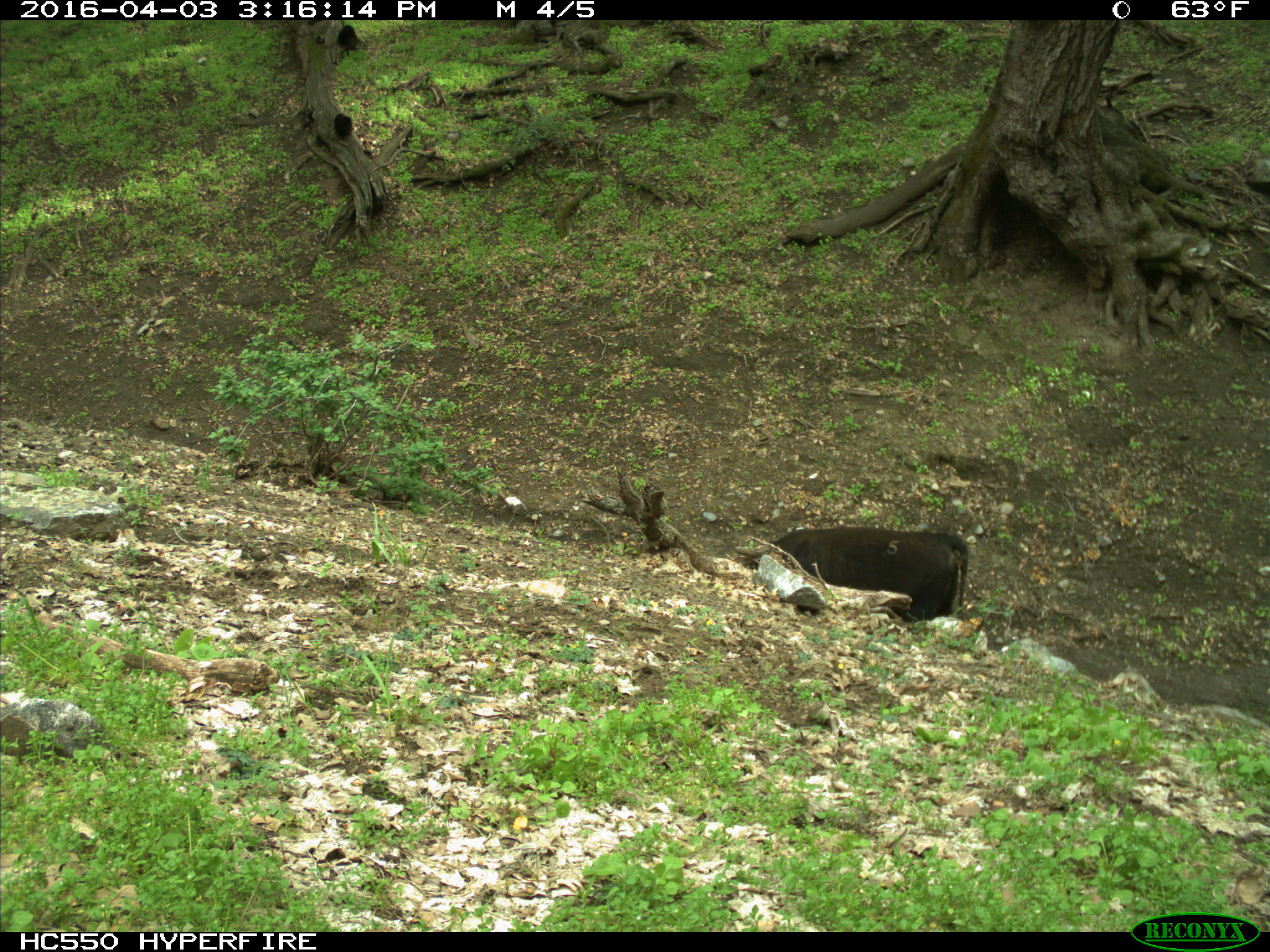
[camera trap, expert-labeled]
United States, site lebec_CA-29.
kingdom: Animalia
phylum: Chordata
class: Mammalia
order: Artiodactyla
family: Bovidae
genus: Bos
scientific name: Bos taurus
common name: domestic cow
Bos taurus (domestic cow).